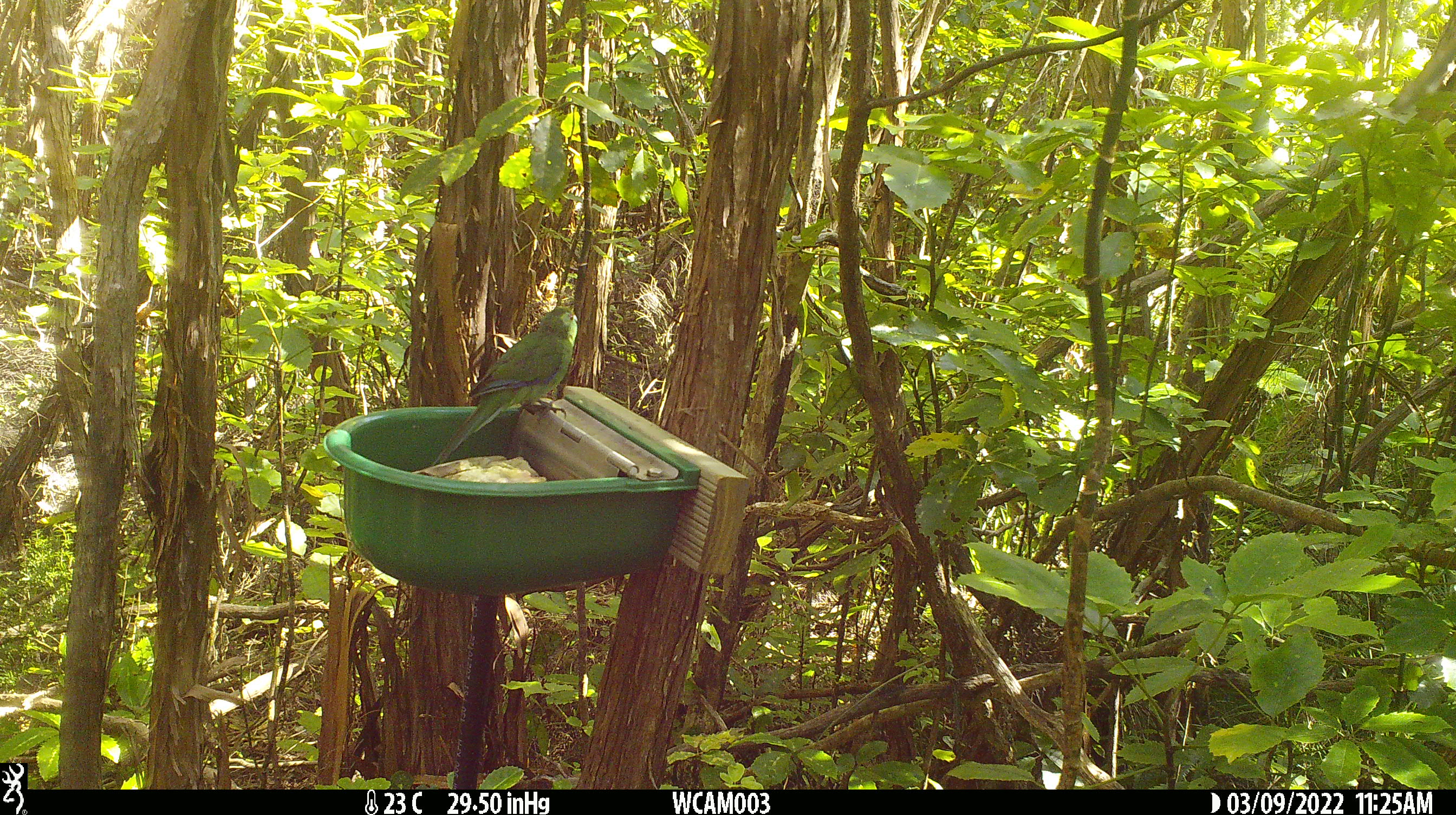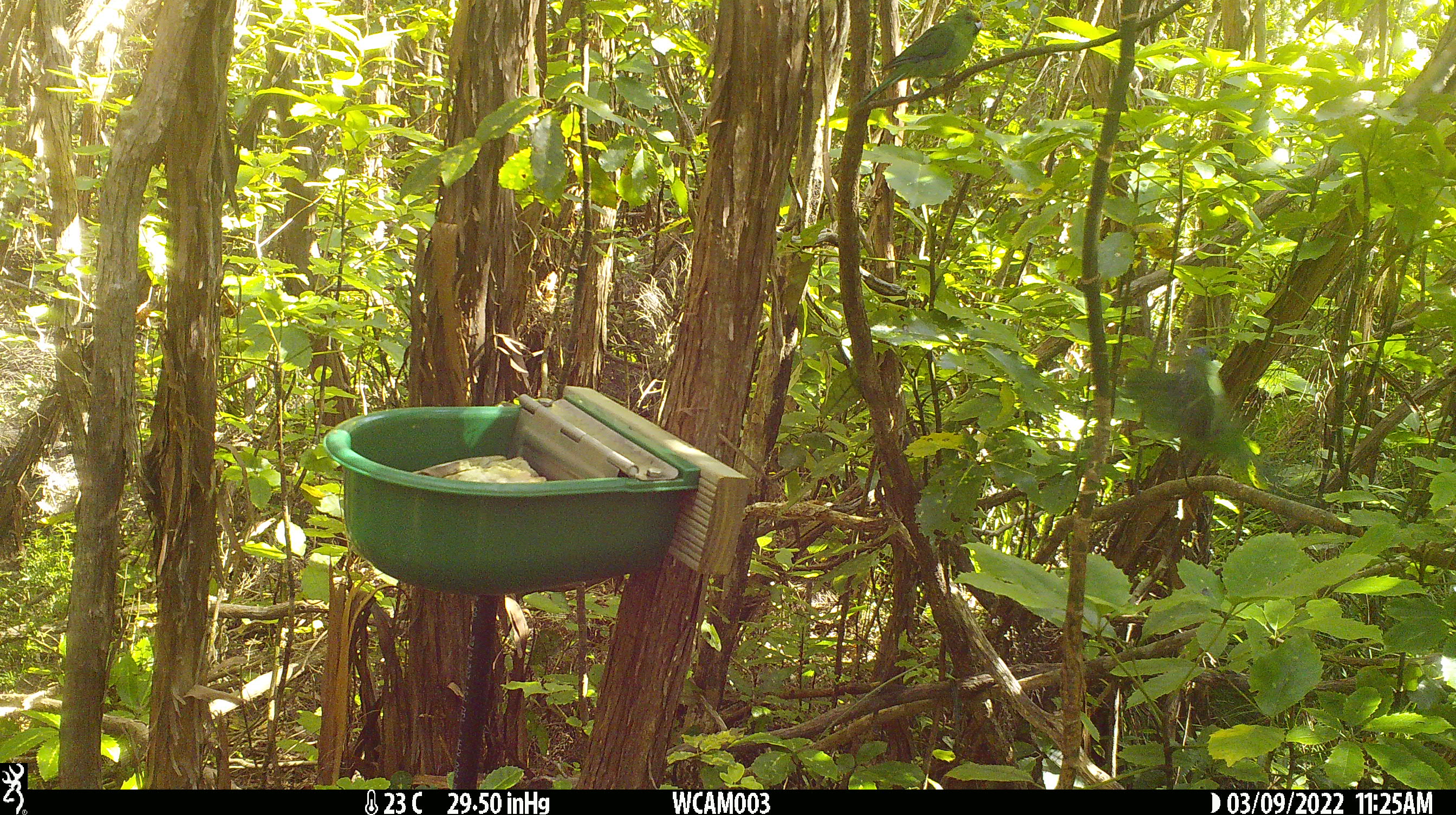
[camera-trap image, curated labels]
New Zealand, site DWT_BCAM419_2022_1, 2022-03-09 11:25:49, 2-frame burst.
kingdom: Animalia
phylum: Chordata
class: Aves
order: Psittaciformes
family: Psittaculidae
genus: Cyanoramphus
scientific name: Cyanoramphus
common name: parakeet